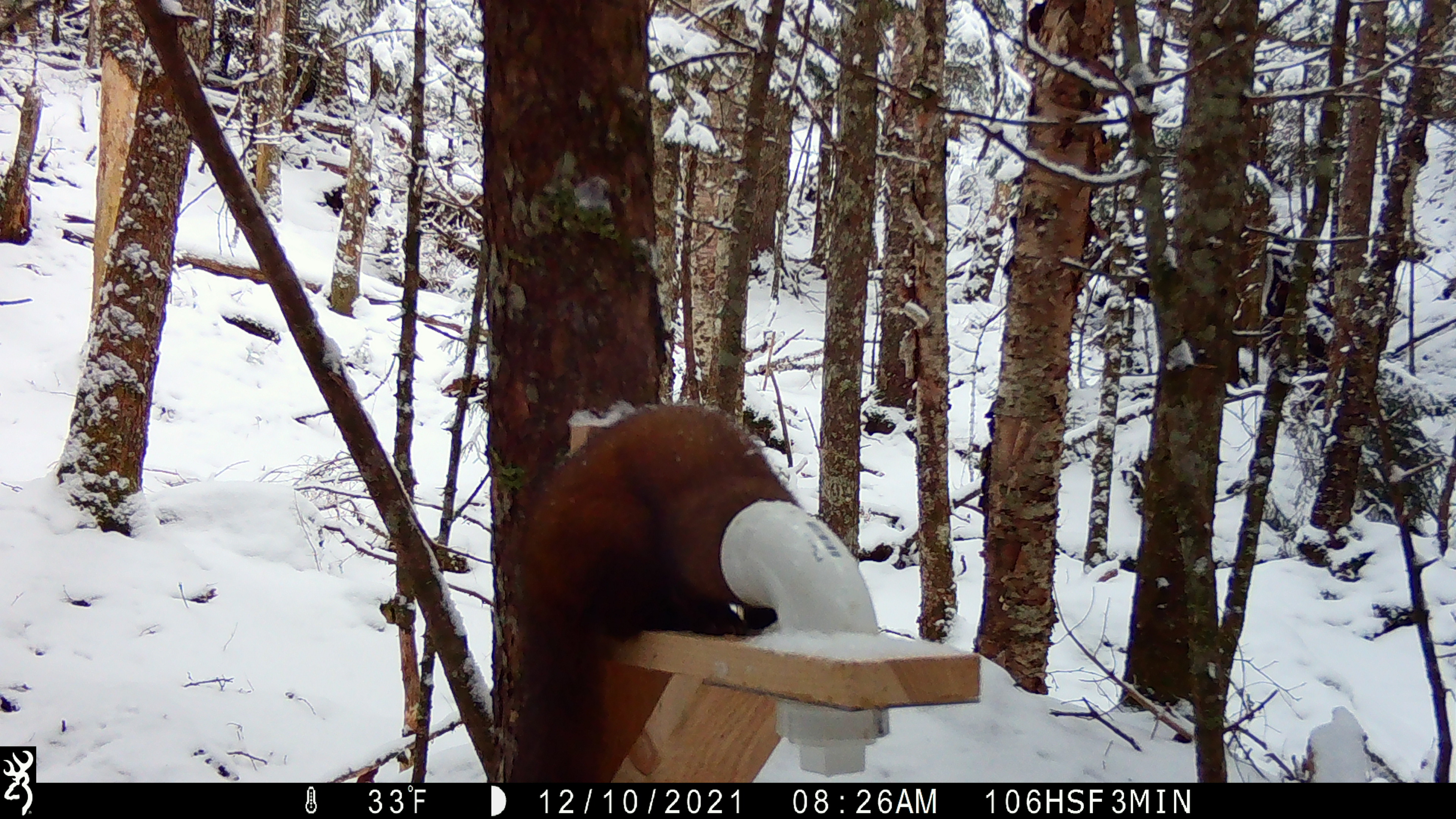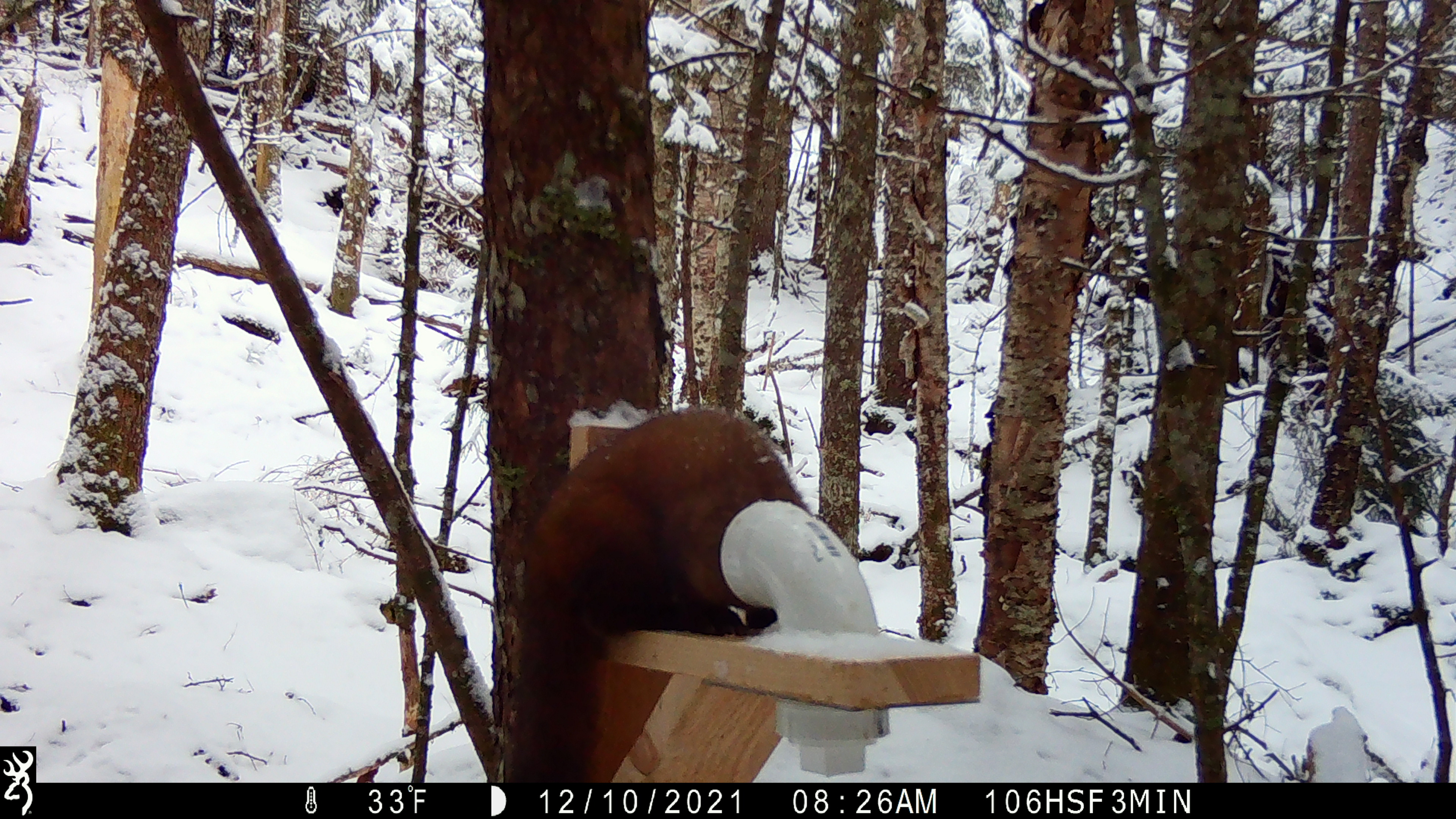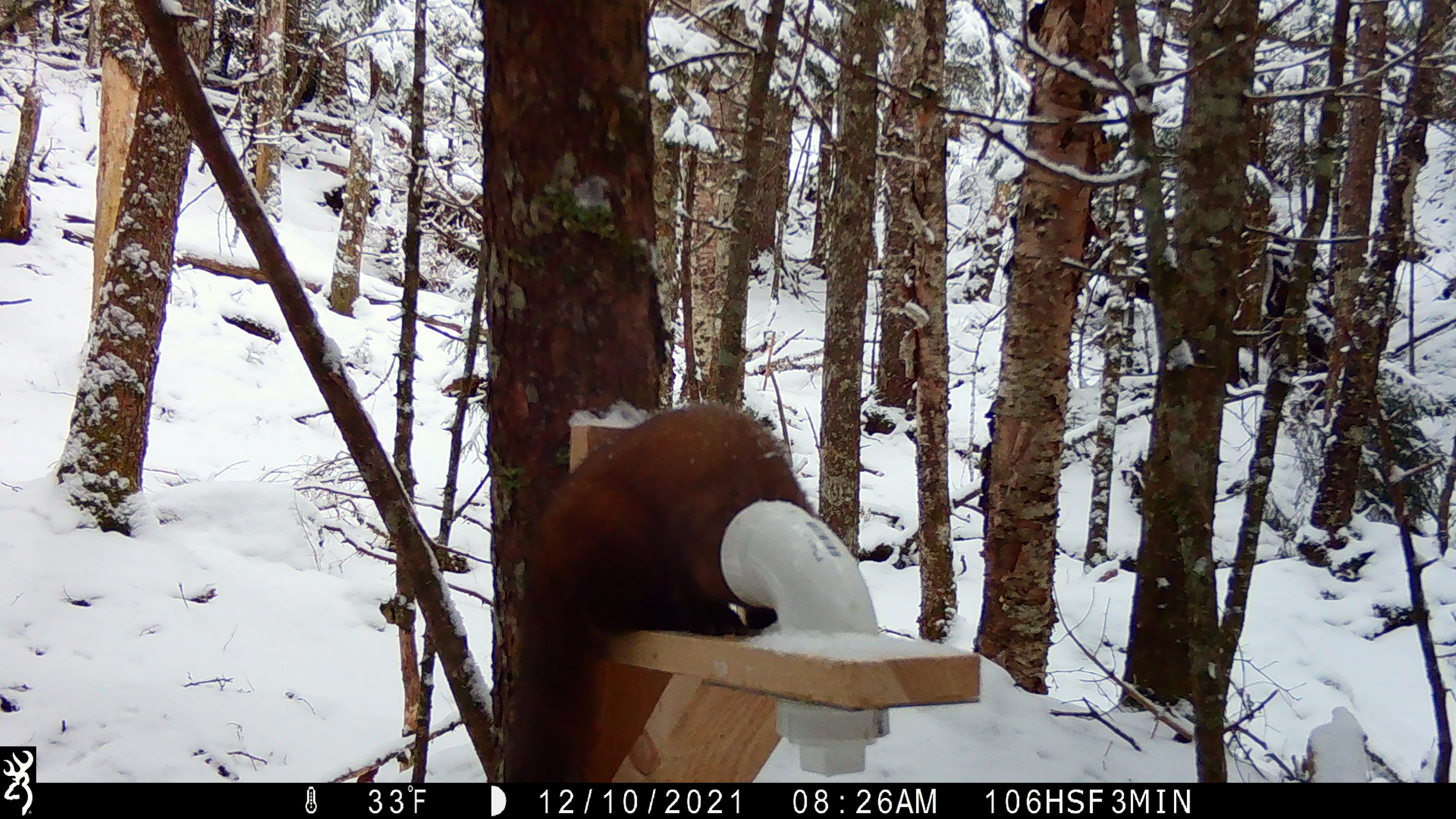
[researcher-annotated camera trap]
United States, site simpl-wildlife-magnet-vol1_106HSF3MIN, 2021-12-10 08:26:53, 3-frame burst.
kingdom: Animalia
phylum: Chordata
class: Mammalia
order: Carnivora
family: Mustelidae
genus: Martes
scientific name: Martes americana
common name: american marten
American marten (Martes americana).